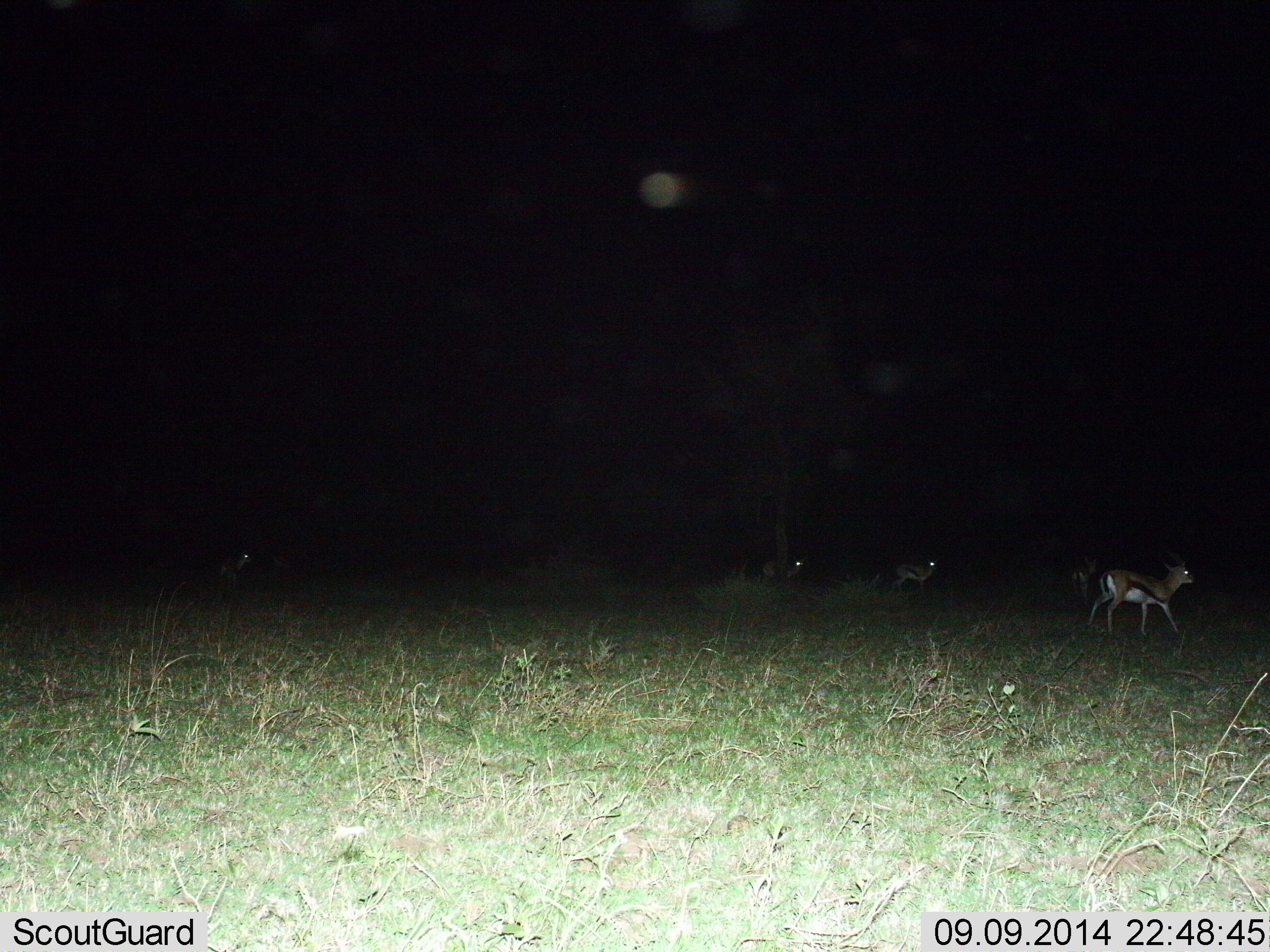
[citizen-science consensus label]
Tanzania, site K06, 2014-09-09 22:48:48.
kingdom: Animalia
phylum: Chordata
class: Mammalia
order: Artiodactyla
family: Bovidae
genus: Eudorcas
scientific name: Eudorcas thomsonii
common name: thomson's gazelle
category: gazellethomsons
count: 4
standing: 50%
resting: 0%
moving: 70%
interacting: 0%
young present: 0%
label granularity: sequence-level